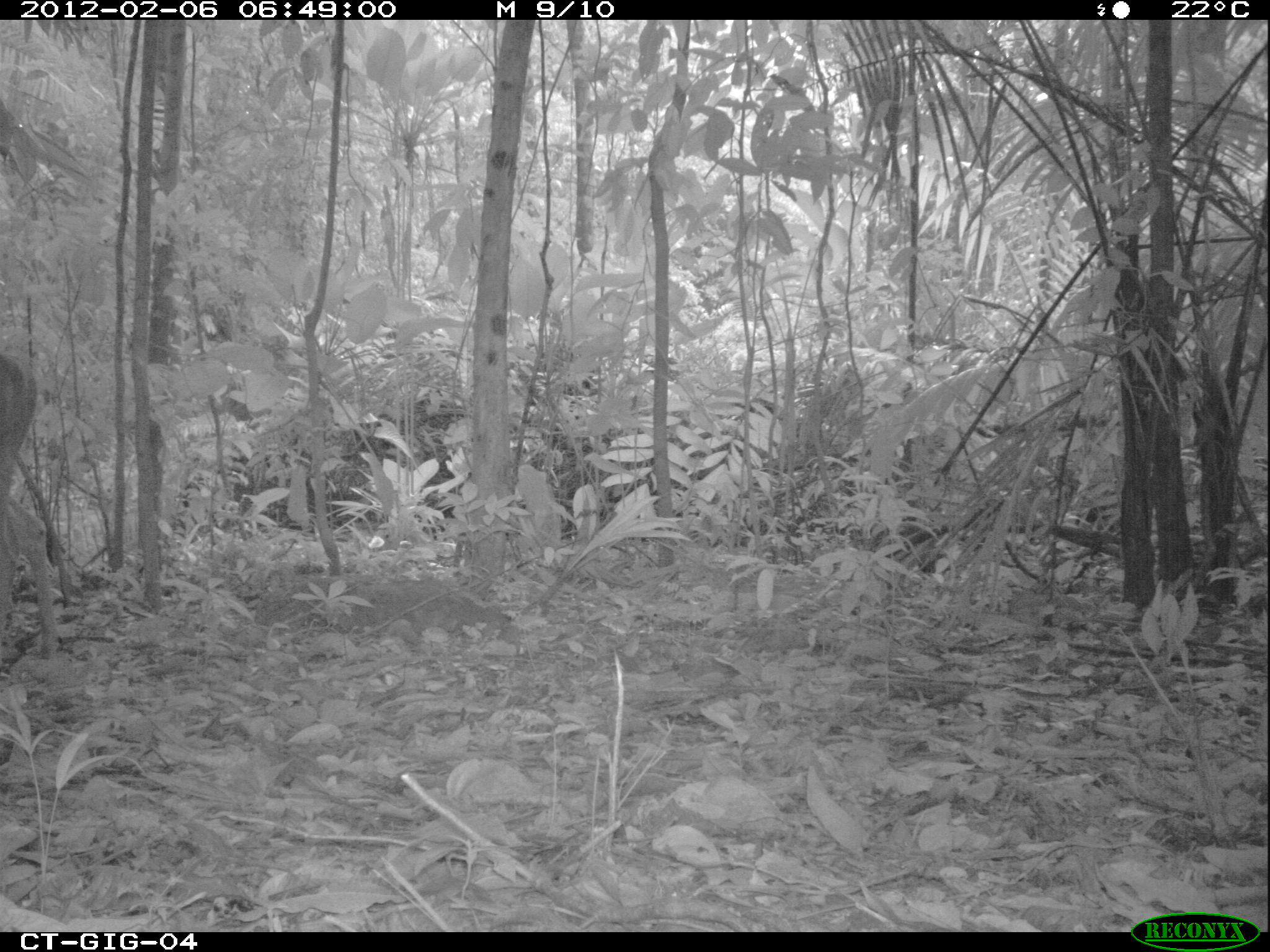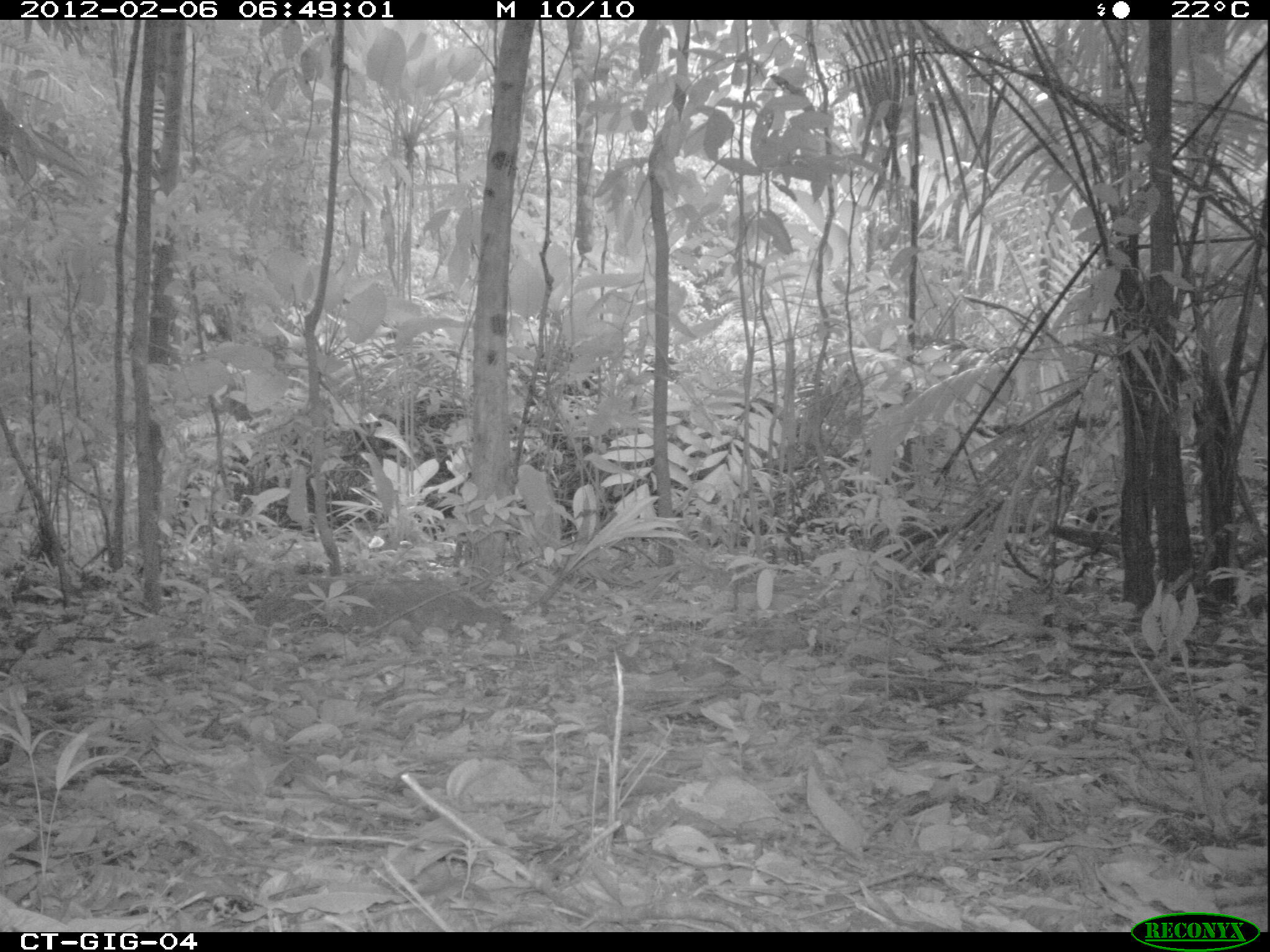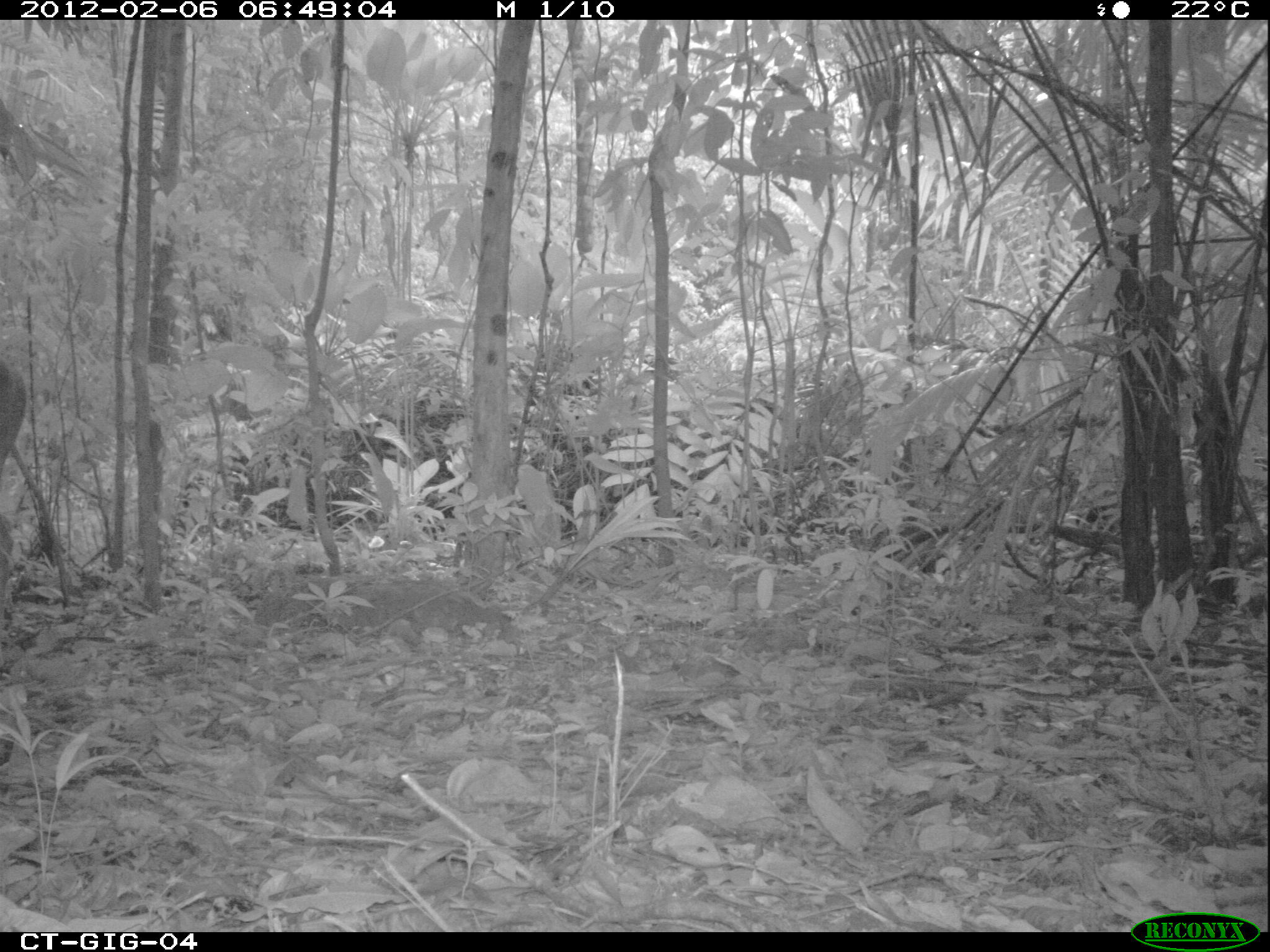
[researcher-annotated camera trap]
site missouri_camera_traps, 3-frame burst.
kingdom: Animalia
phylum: Chordata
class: Mammalia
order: Artiodactyla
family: Cervidae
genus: Odocoileus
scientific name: Odocoileus virginianus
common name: white-tailed deer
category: white tailed deer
White tailed deer (white-tailed deer) (Odocoileus virginianus). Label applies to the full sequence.